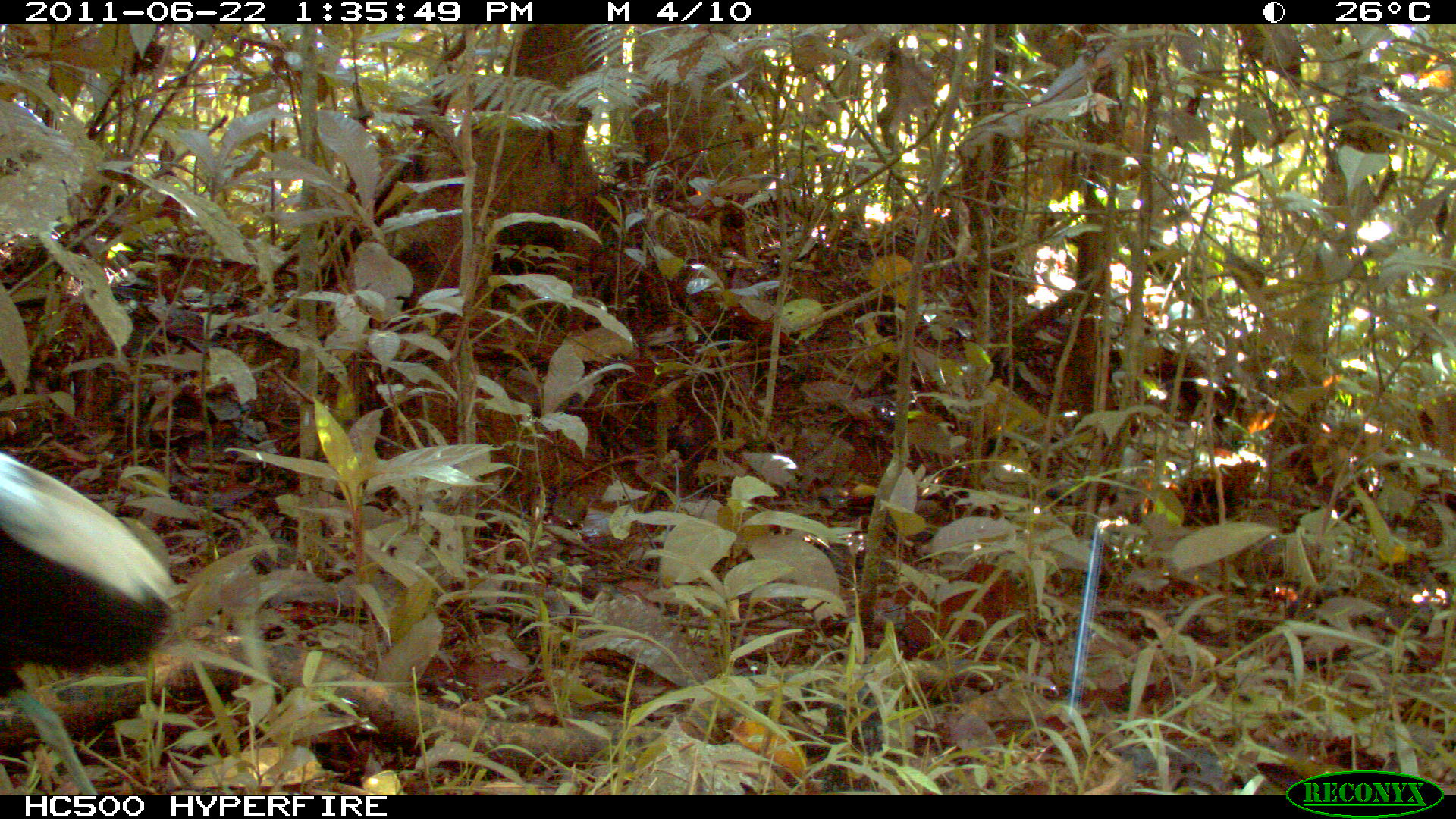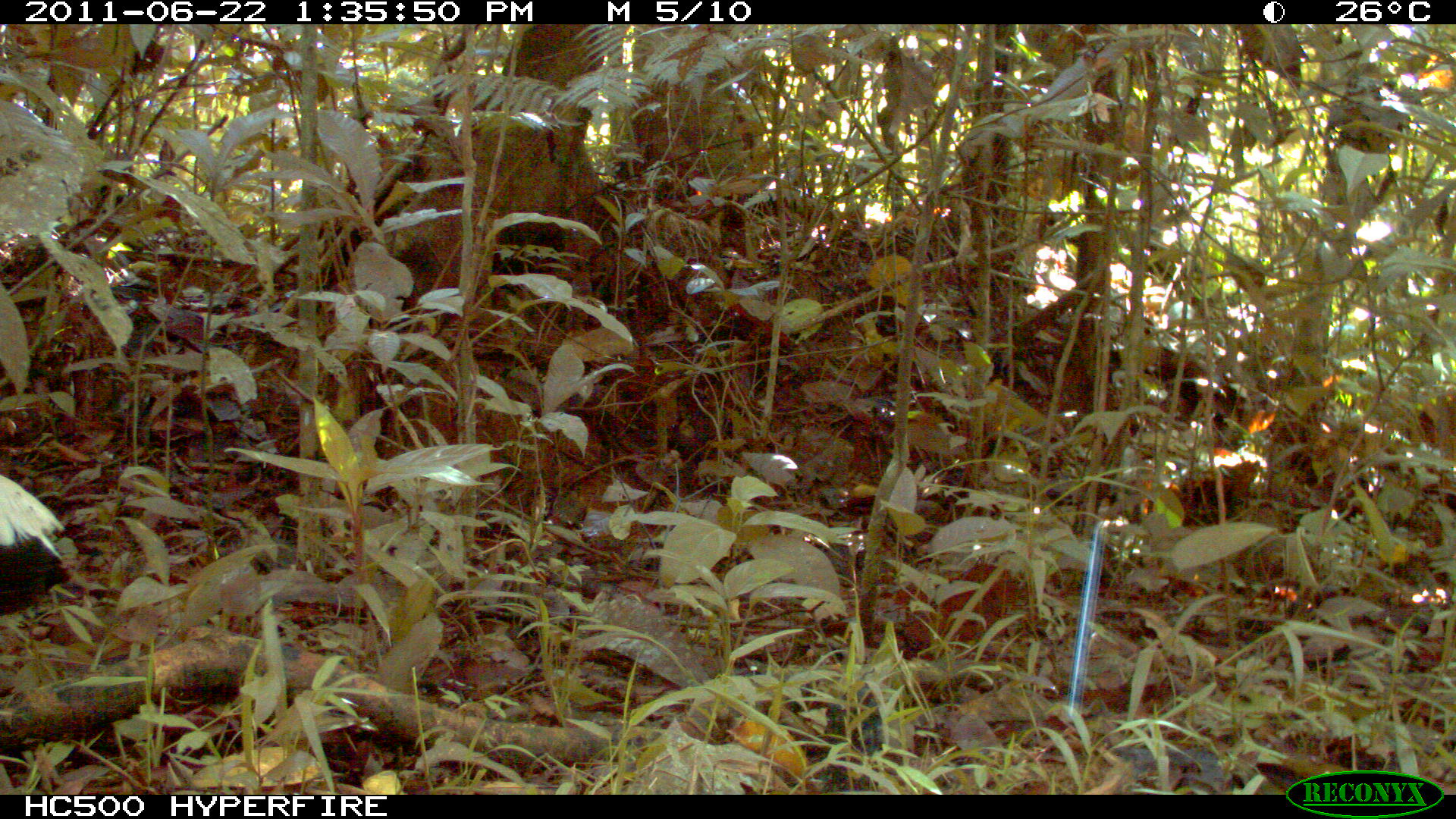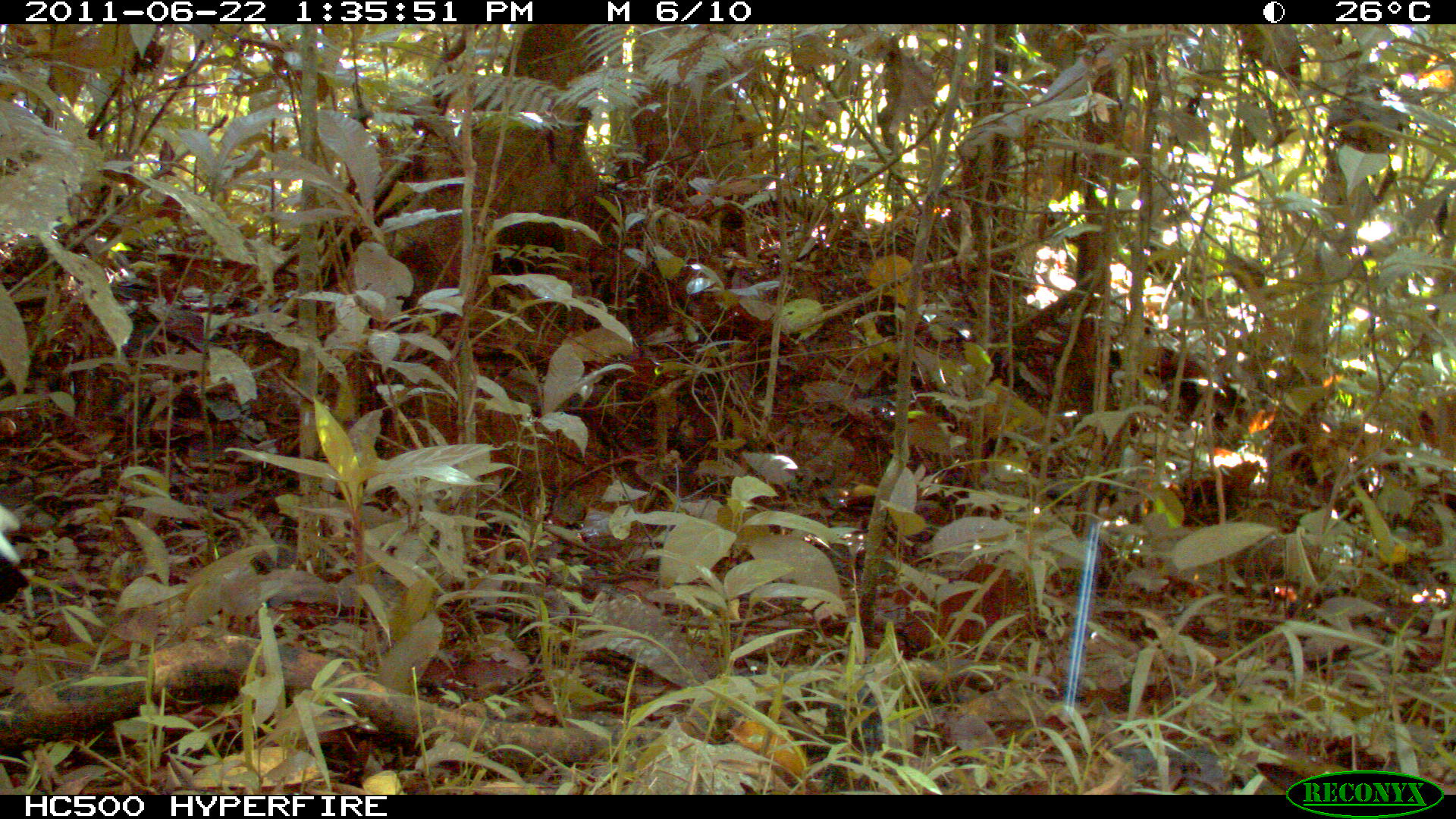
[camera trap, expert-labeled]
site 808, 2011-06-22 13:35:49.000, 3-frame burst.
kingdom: Animalia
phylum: Chordata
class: Aves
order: Gruiformes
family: Psophiidae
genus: Psophia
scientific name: Psophia leucoptera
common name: pale-winged trumpeter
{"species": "Psophia leucoptera (pale-winged trumpeter)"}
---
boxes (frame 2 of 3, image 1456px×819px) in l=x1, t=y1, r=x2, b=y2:
psophia leucoptera: l=2, t=470, r=79, b=624